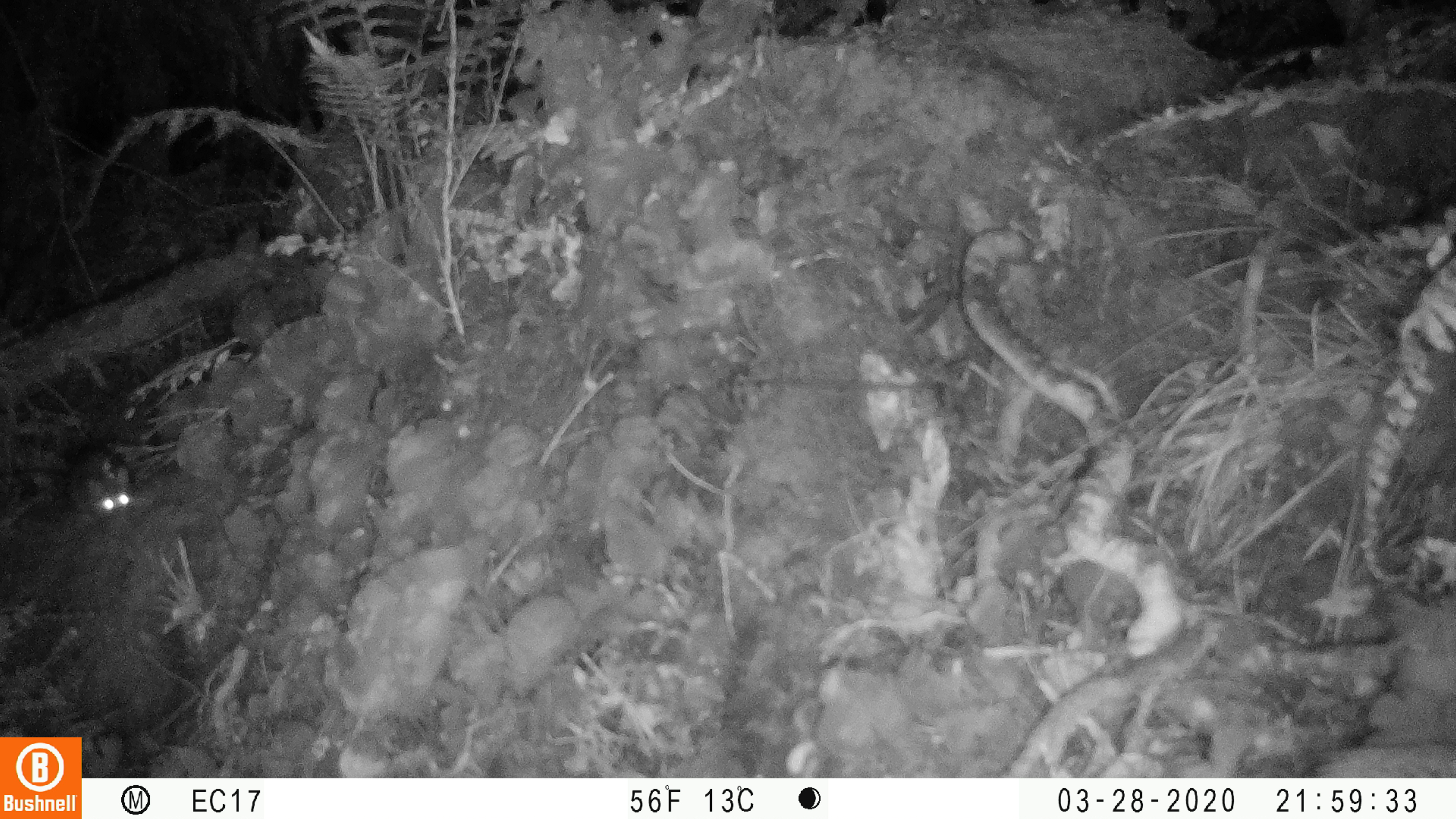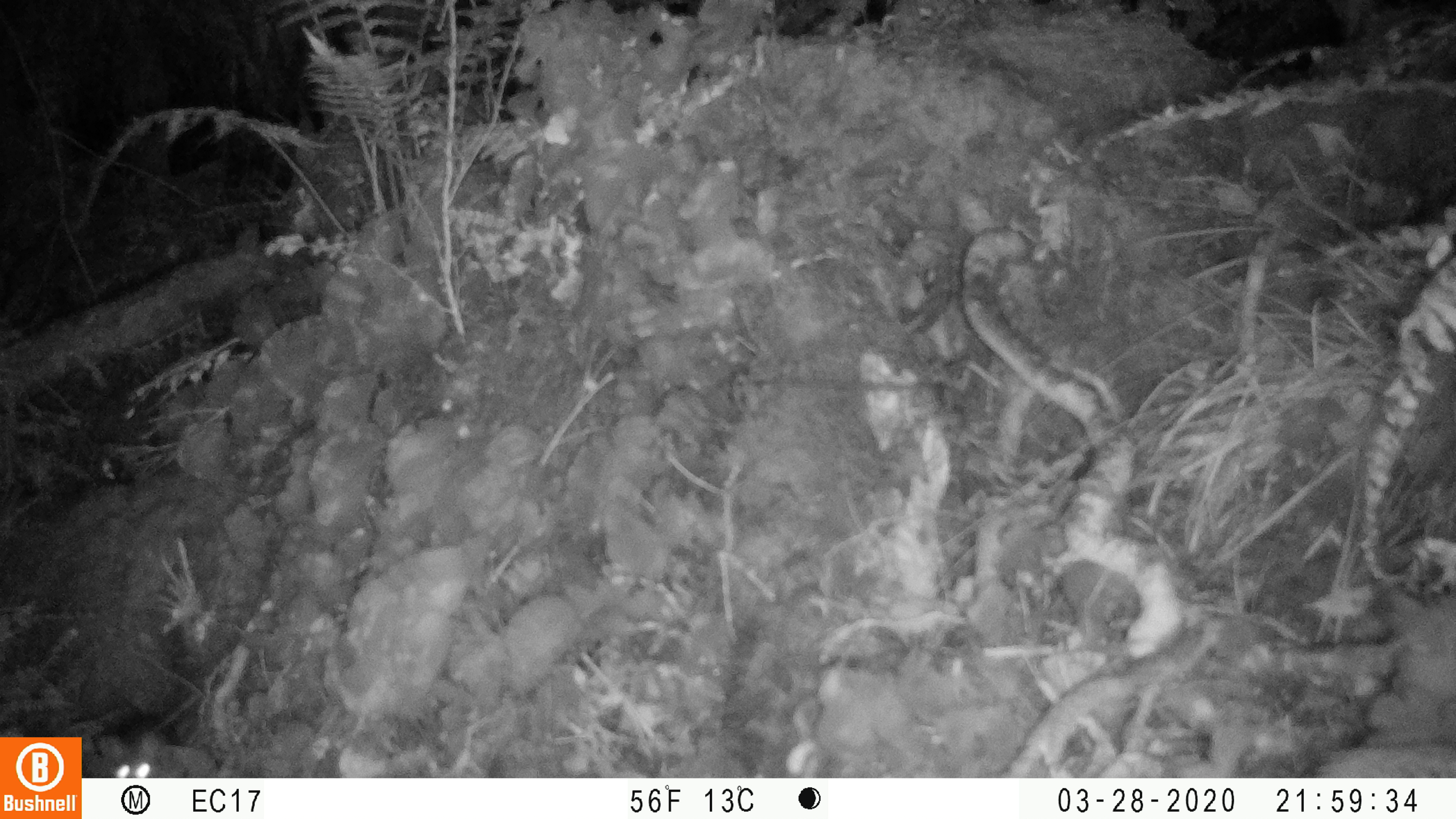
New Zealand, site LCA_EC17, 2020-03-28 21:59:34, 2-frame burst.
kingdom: Animalia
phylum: Chordata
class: Mammalia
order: Rodentia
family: Muridae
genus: Rattus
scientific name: Rattus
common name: rat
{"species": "rat (Rattus)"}